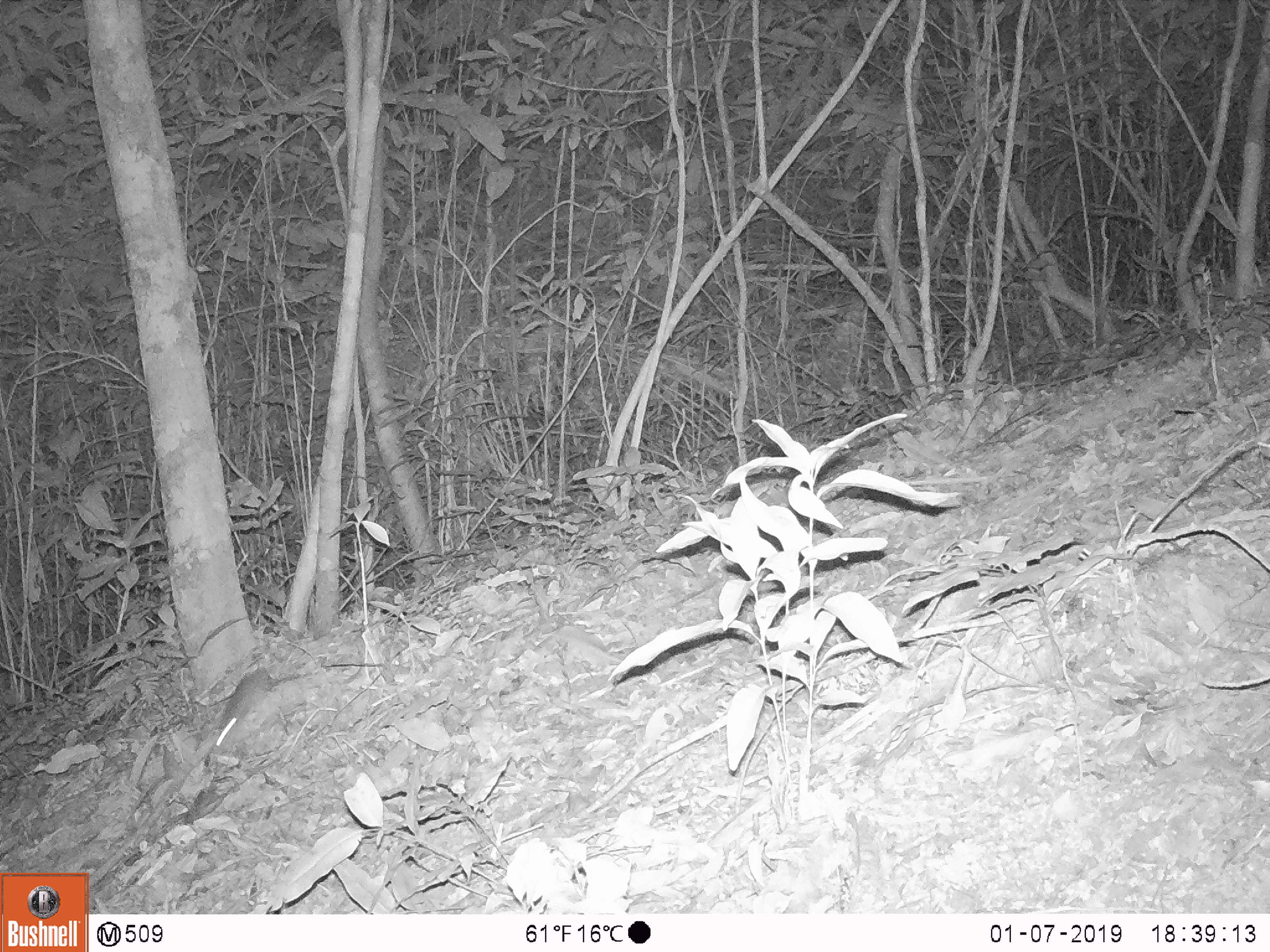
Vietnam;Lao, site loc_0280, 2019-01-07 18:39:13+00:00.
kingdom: Animalia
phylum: Chordata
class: Mammalia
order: Rodentia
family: Muridae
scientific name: Muridae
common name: old-world mice and rats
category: unidentified murid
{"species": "unidentified murid (old-world mice and rats) (Muridae)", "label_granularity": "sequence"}